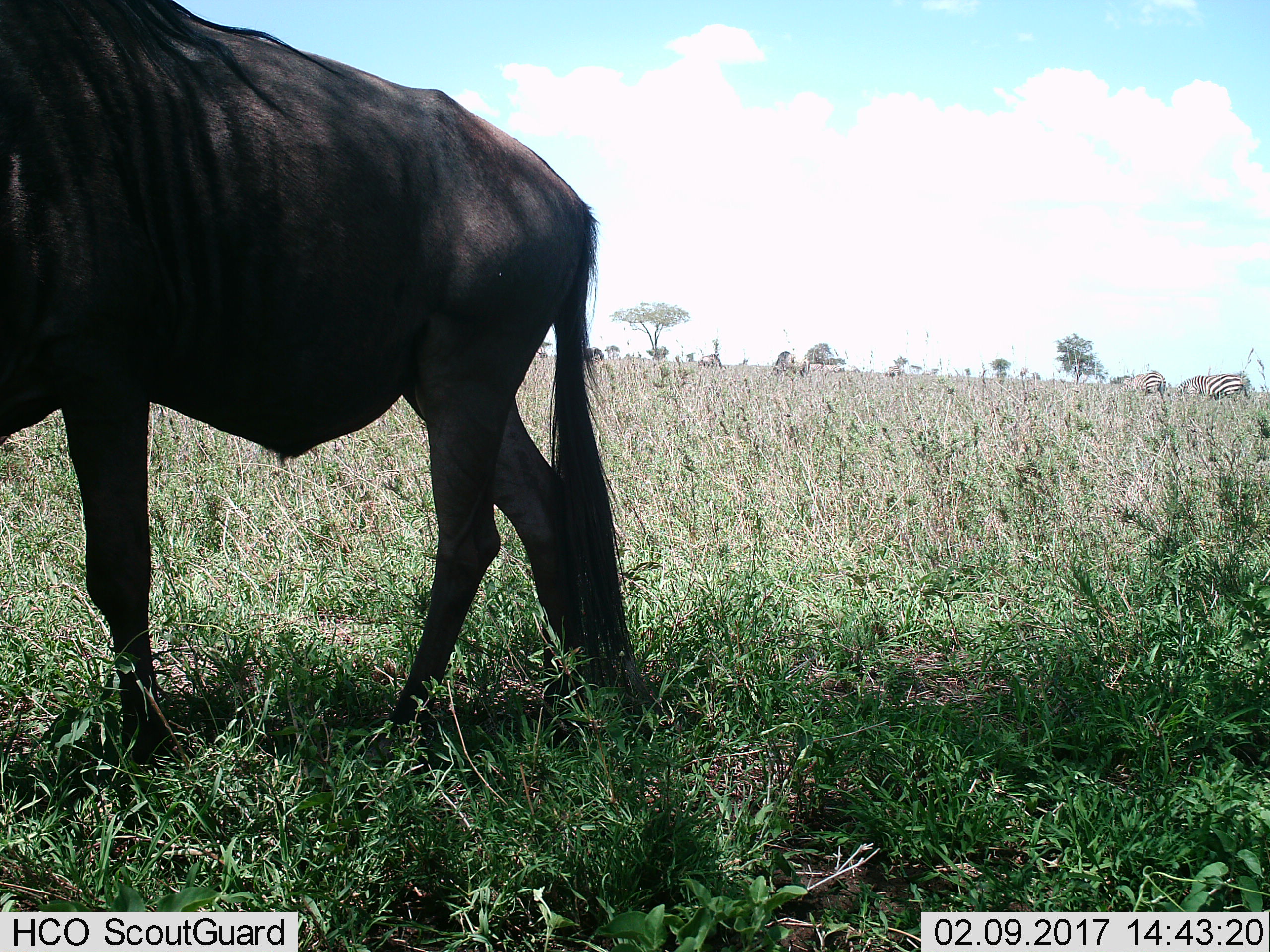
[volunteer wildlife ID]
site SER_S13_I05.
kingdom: Animalia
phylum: Chordata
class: Mammalia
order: Artiodactyla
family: Bovidae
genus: Connochaetes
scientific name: Connochaetes taurinus taurinus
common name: blue wildebeest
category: wildebeestblue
Wildebeestblue (blue wildebeest) (Connochaetes taurinus taurinus), count 1. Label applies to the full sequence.